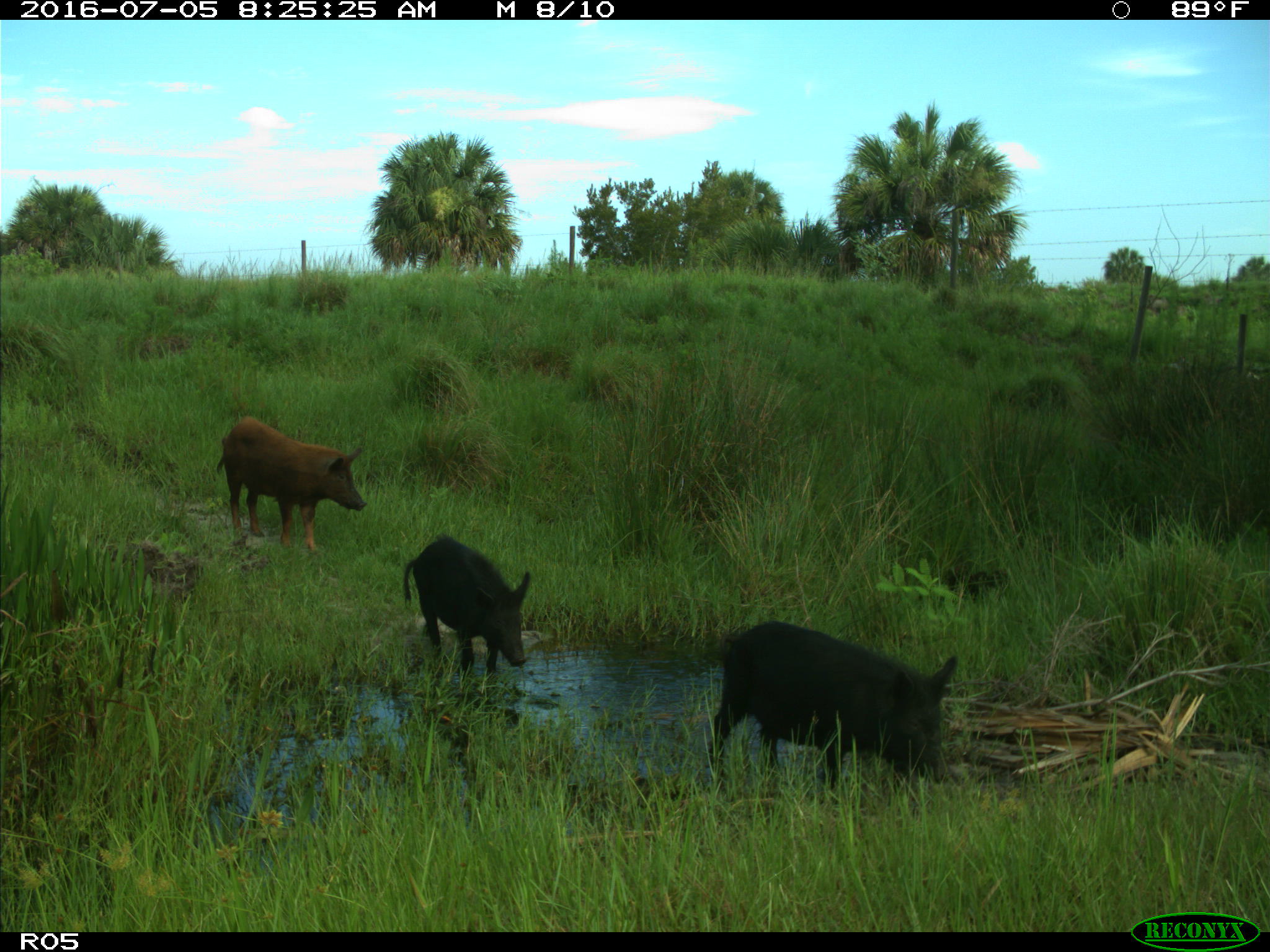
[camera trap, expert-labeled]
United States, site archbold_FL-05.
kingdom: Animalia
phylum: Chordata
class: Mammalia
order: Artiodactyla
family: Suidae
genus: Sus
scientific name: Sus scrofa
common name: wild boar